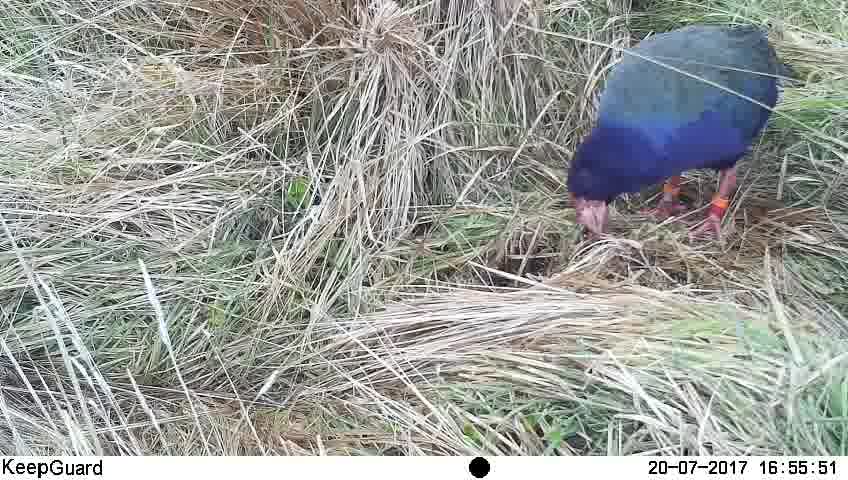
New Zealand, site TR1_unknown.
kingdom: Animalia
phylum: Chordata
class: Aves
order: Gruiformes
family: Rallidae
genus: Porphyrio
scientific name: Porphyrio mantelli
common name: takahe